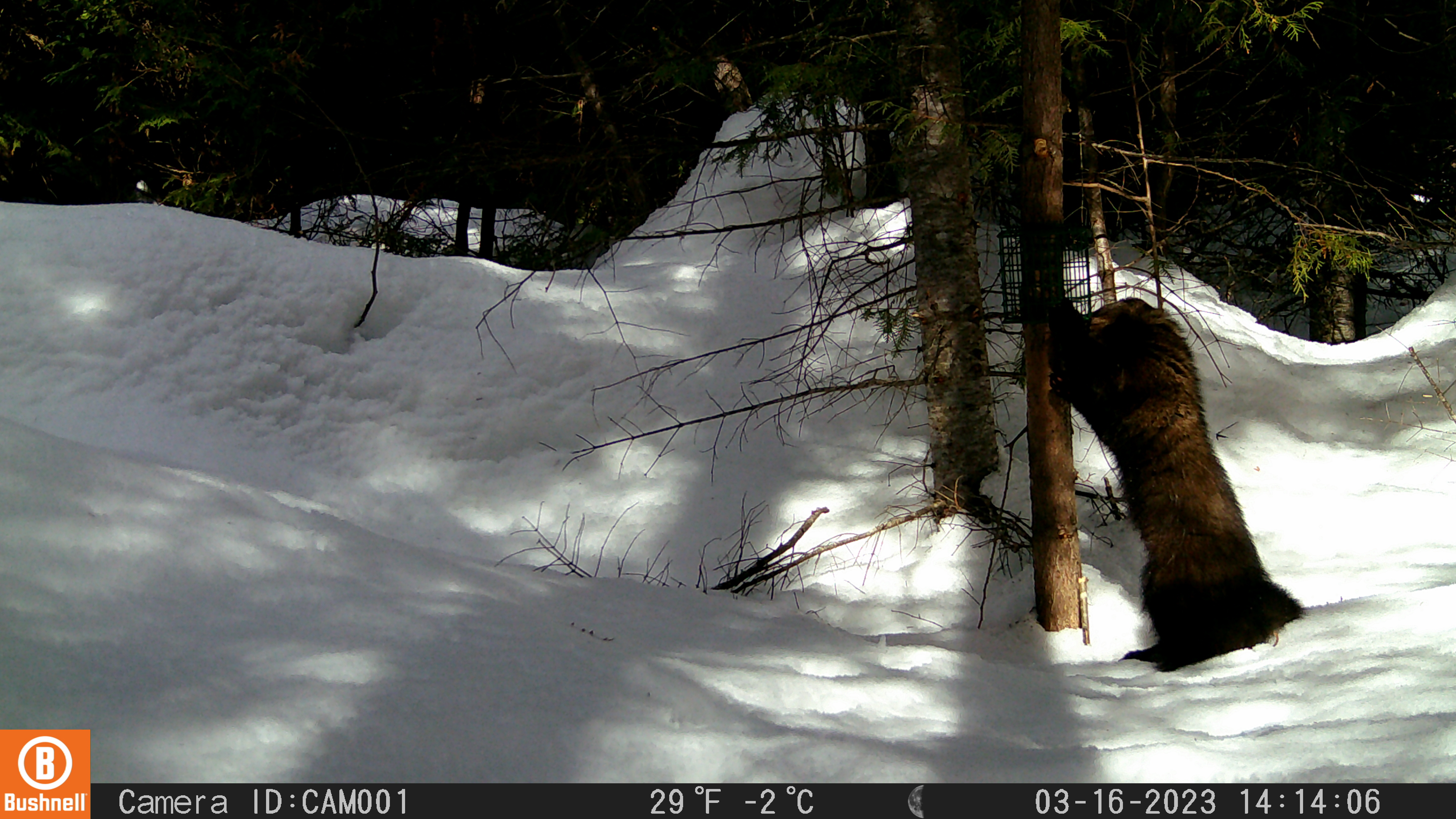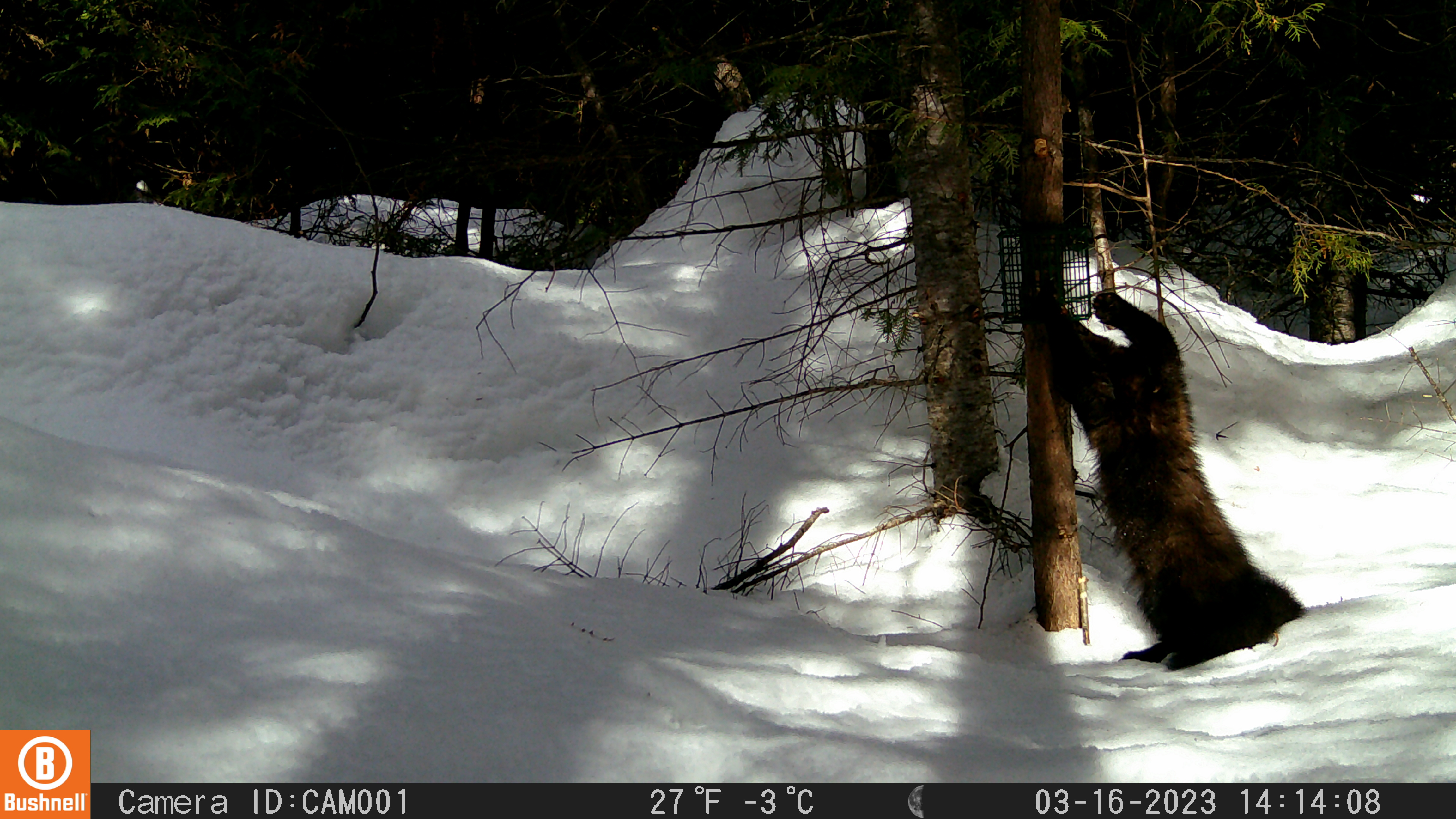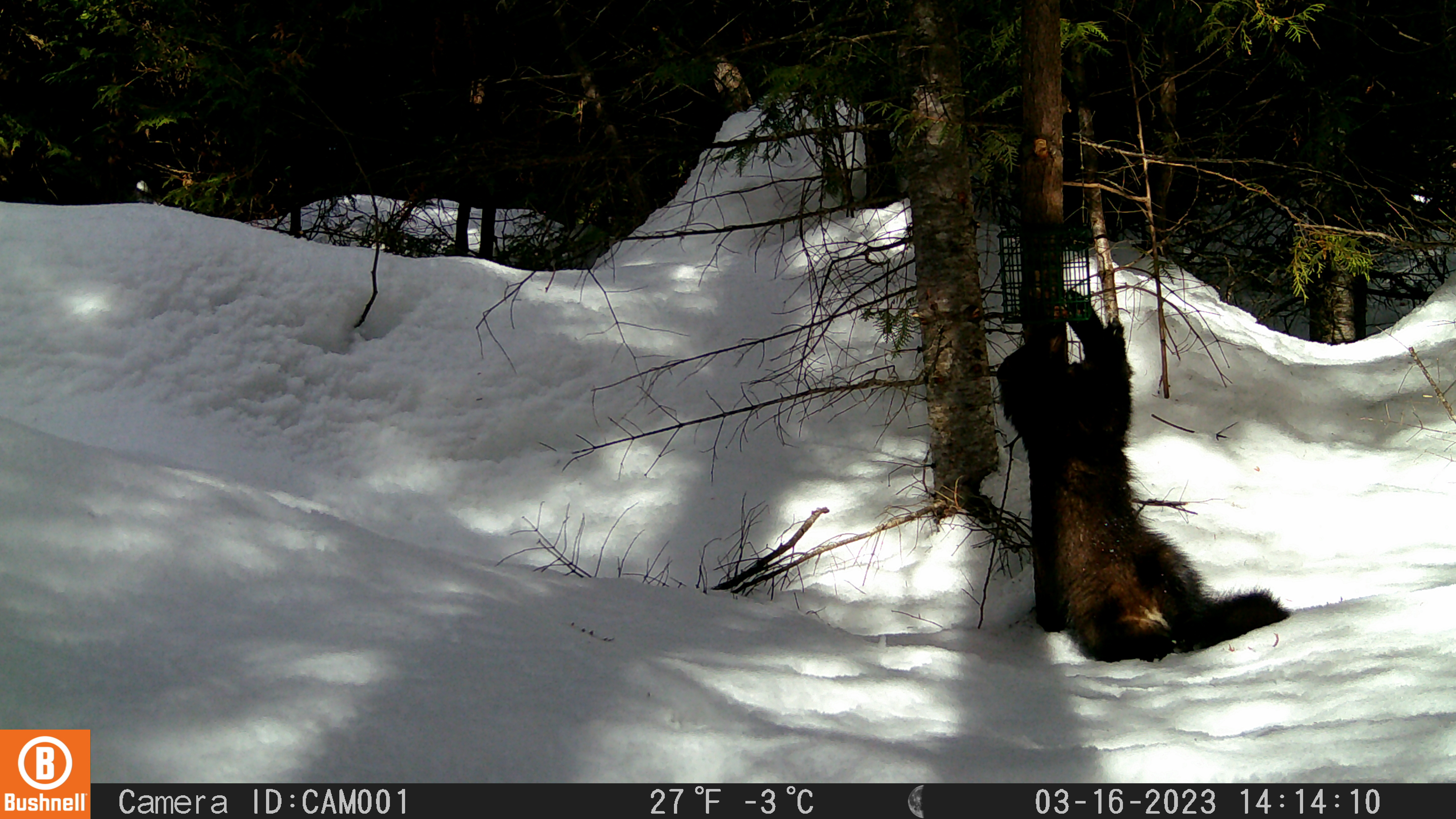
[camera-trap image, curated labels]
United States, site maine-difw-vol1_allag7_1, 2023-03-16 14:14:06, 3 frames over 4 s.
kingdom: Animalia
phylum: Chordata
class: Mammalia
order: Carnivora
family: Mustelidae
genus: Pekania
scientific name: Pekania pennanti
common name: fisher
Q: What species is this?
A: Fisher (Pekania pennanti).